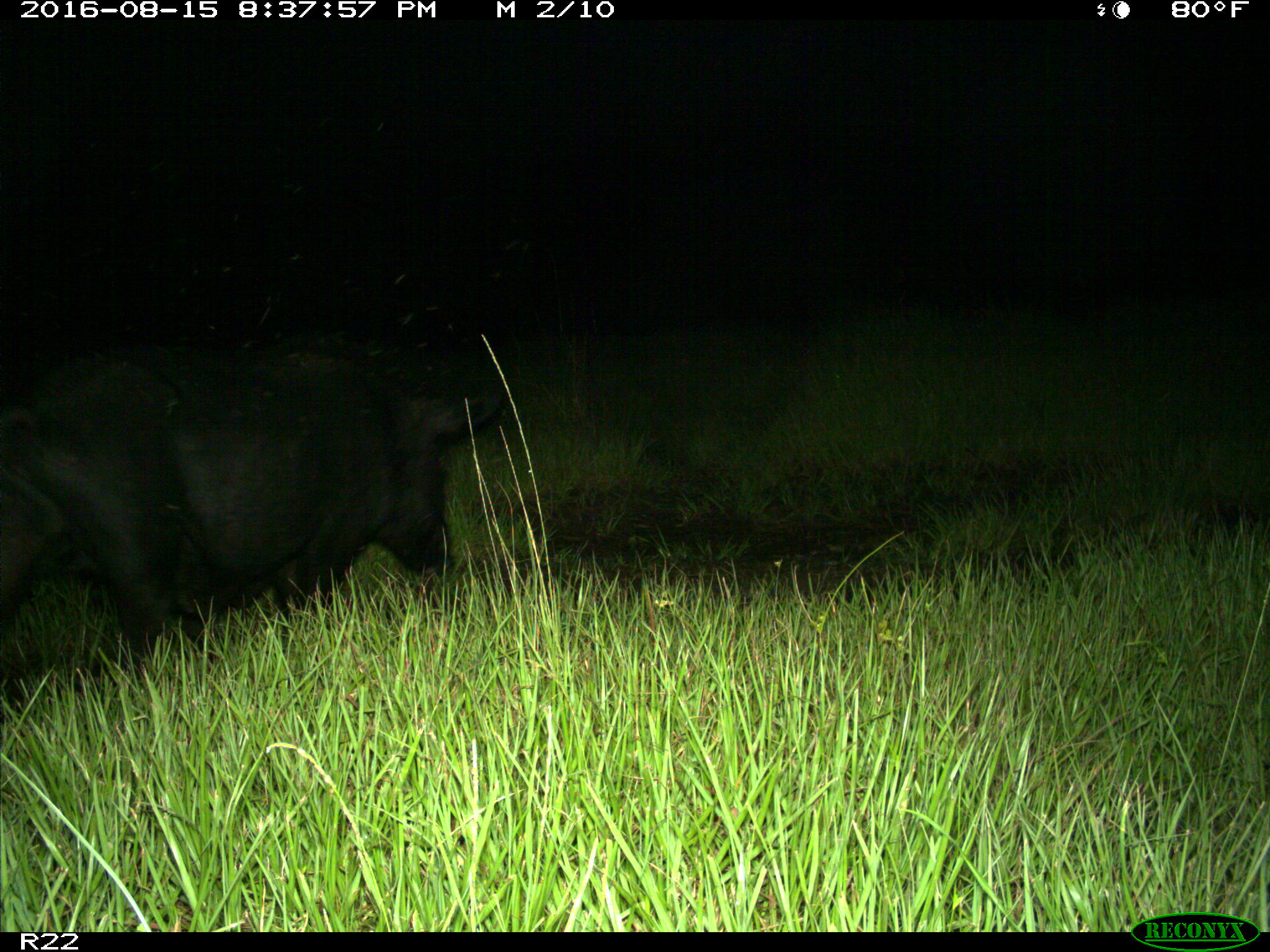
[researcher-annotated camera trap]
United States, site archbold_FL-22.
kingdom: Animalia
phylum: Chordata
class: Mammalia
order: Artiodactyla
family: Suidae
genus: Sus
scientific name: Sus scrofa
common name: wild boar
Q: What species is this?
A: Sus scrofa (wild boar).